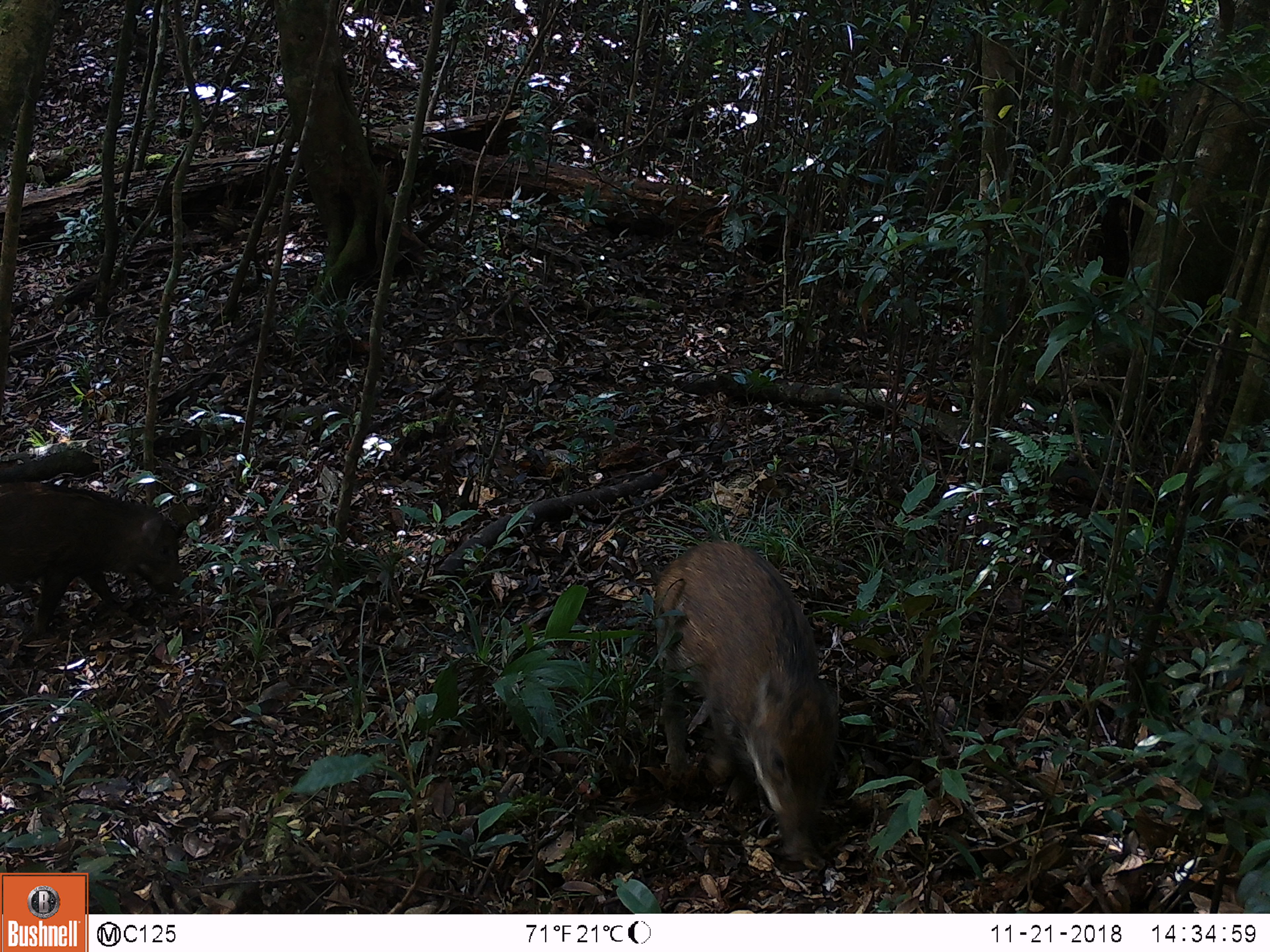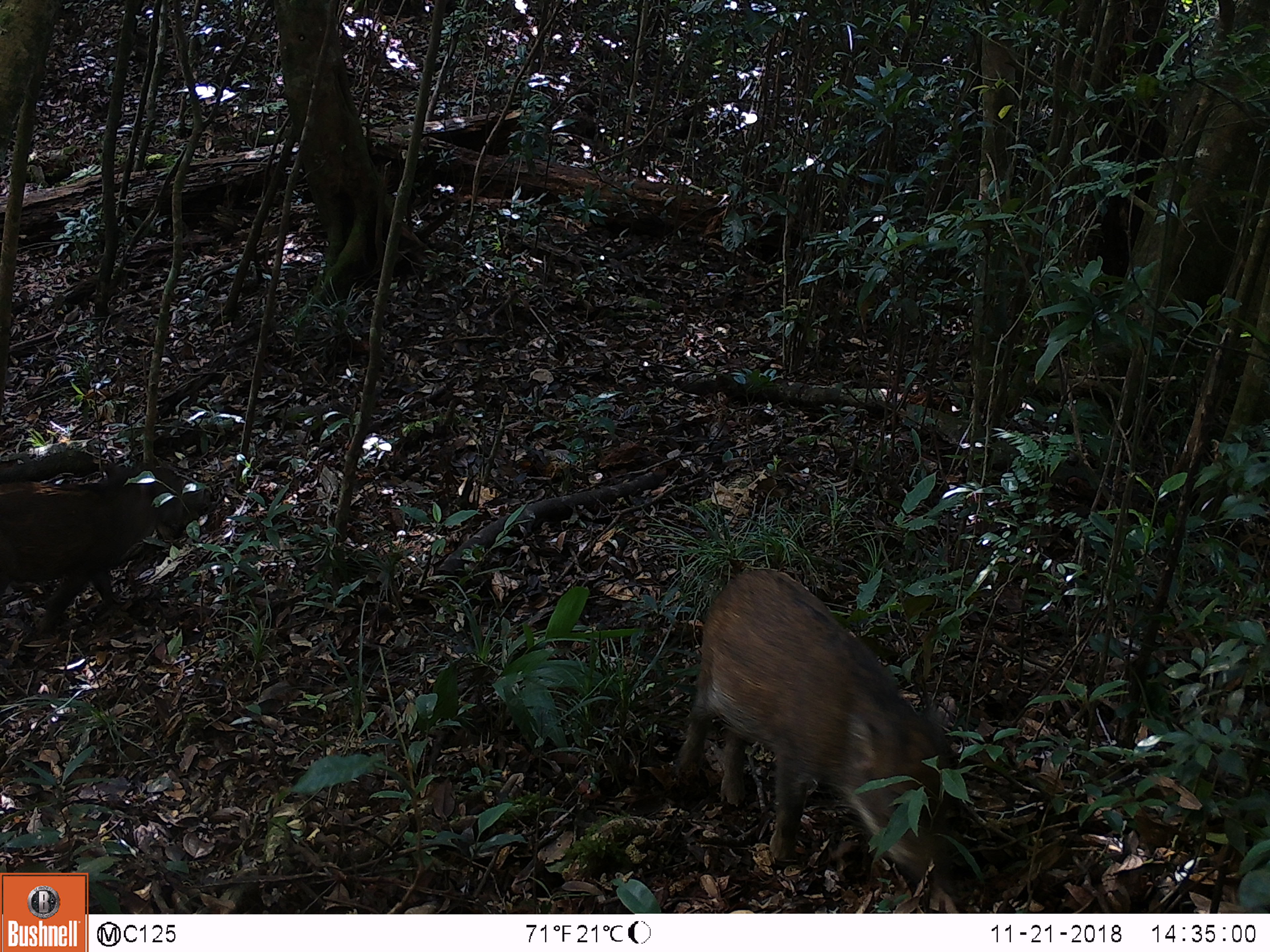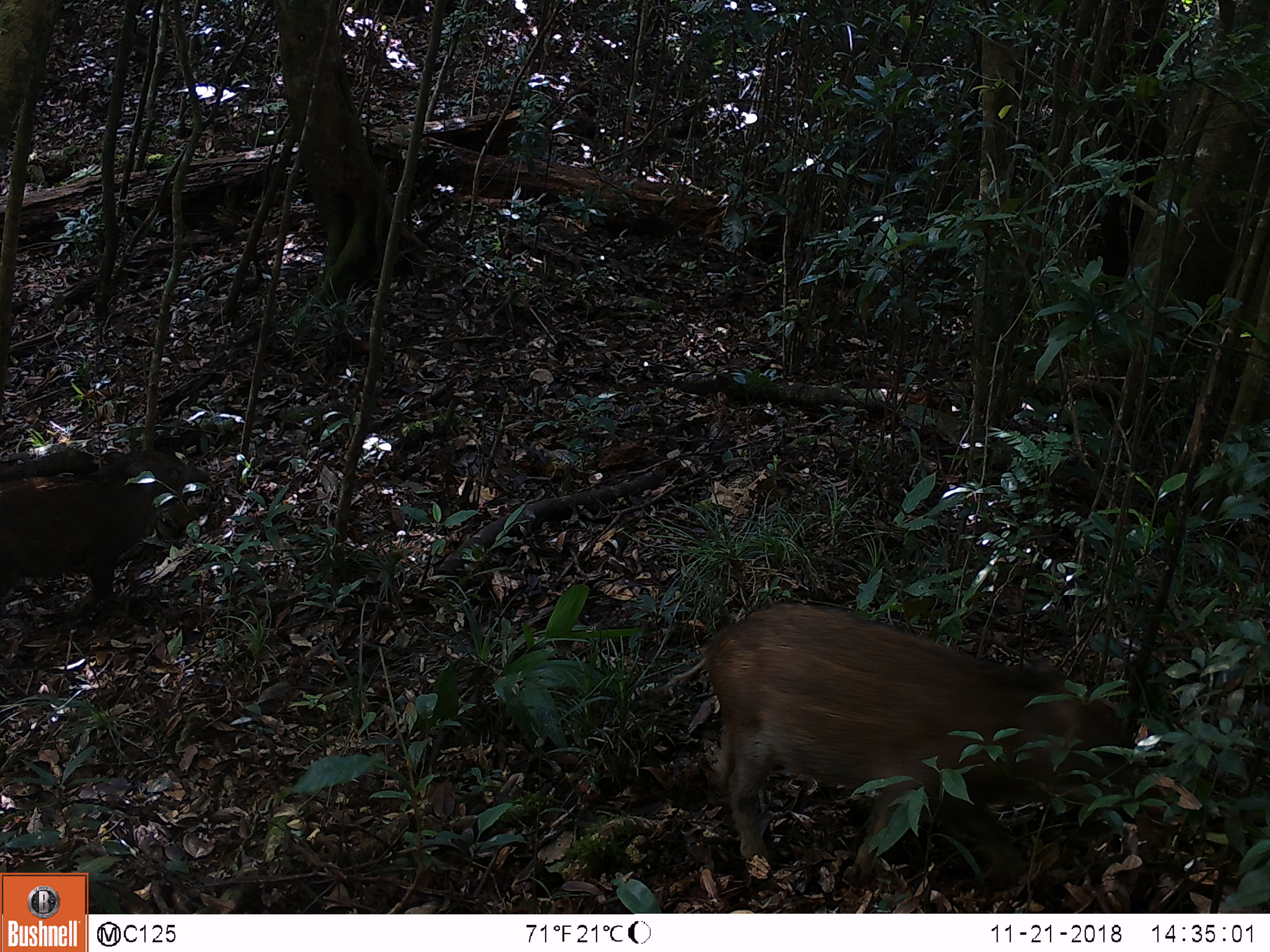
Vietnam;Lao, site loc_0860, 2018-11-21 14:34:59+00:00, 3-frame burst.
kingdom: Animalia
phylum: Chordata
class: Mammalia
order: Artiodactyla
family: Suidae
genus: Sus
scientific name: Sus scrofa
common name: eurasian wild pig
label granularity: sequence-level